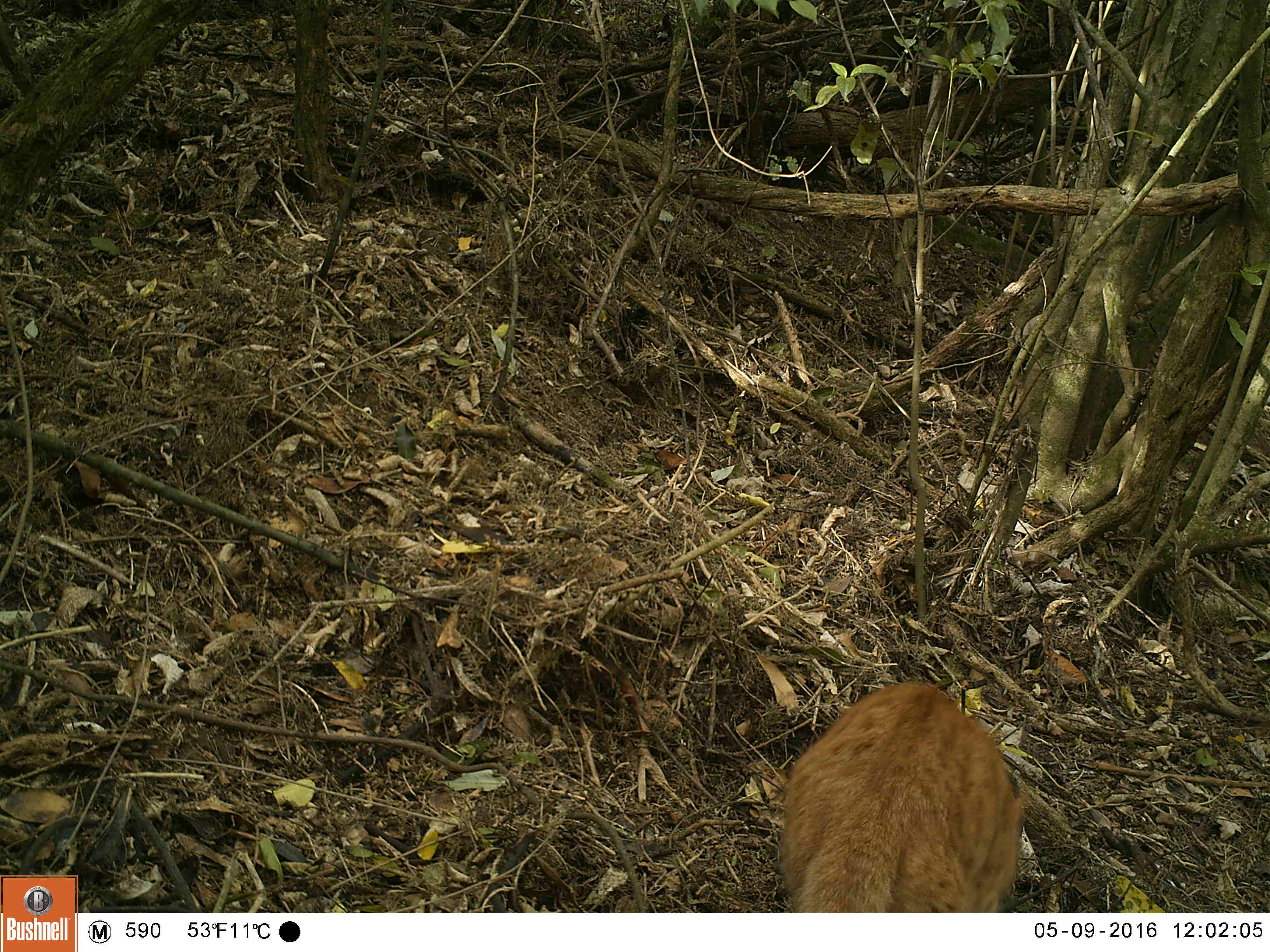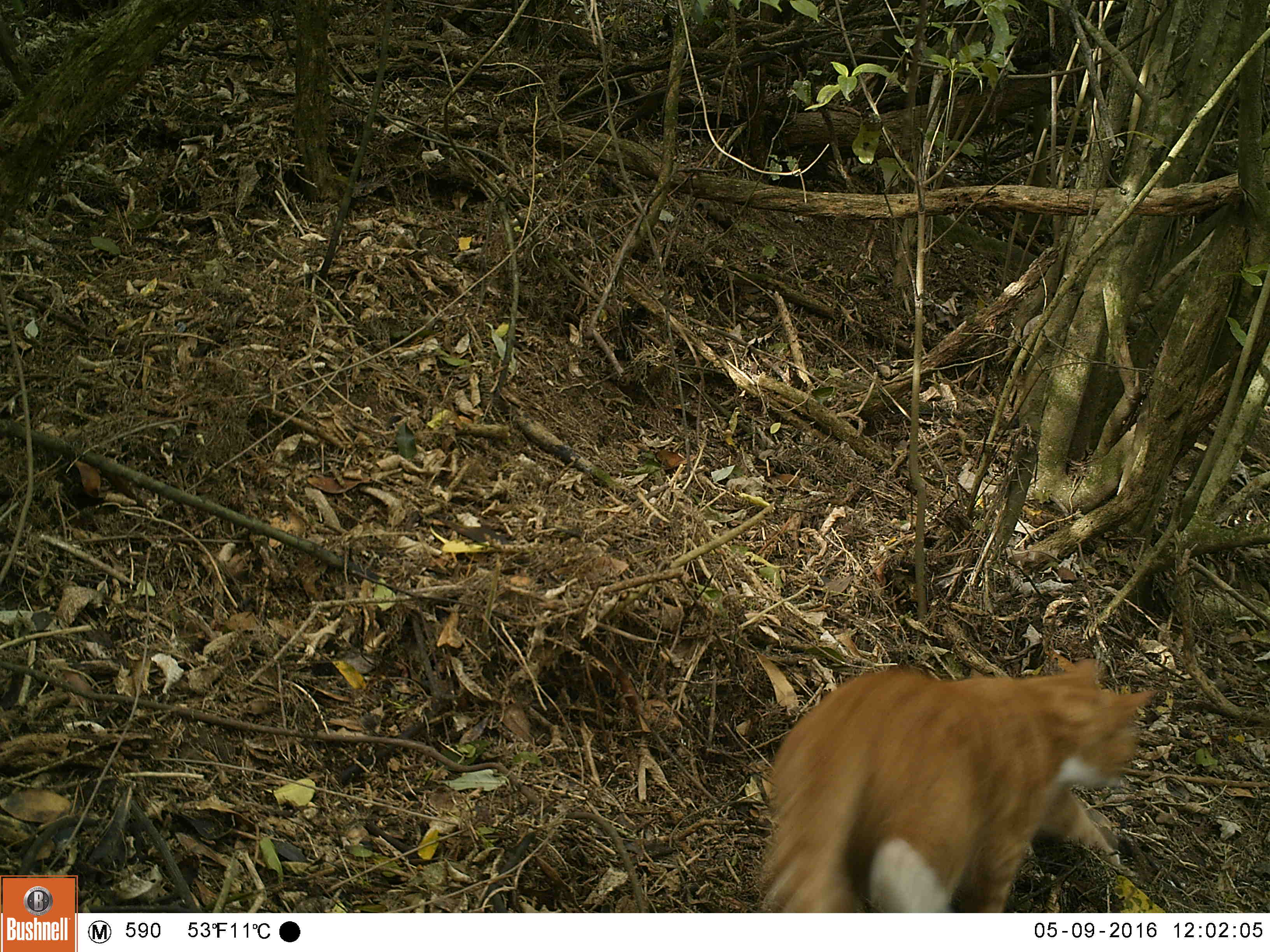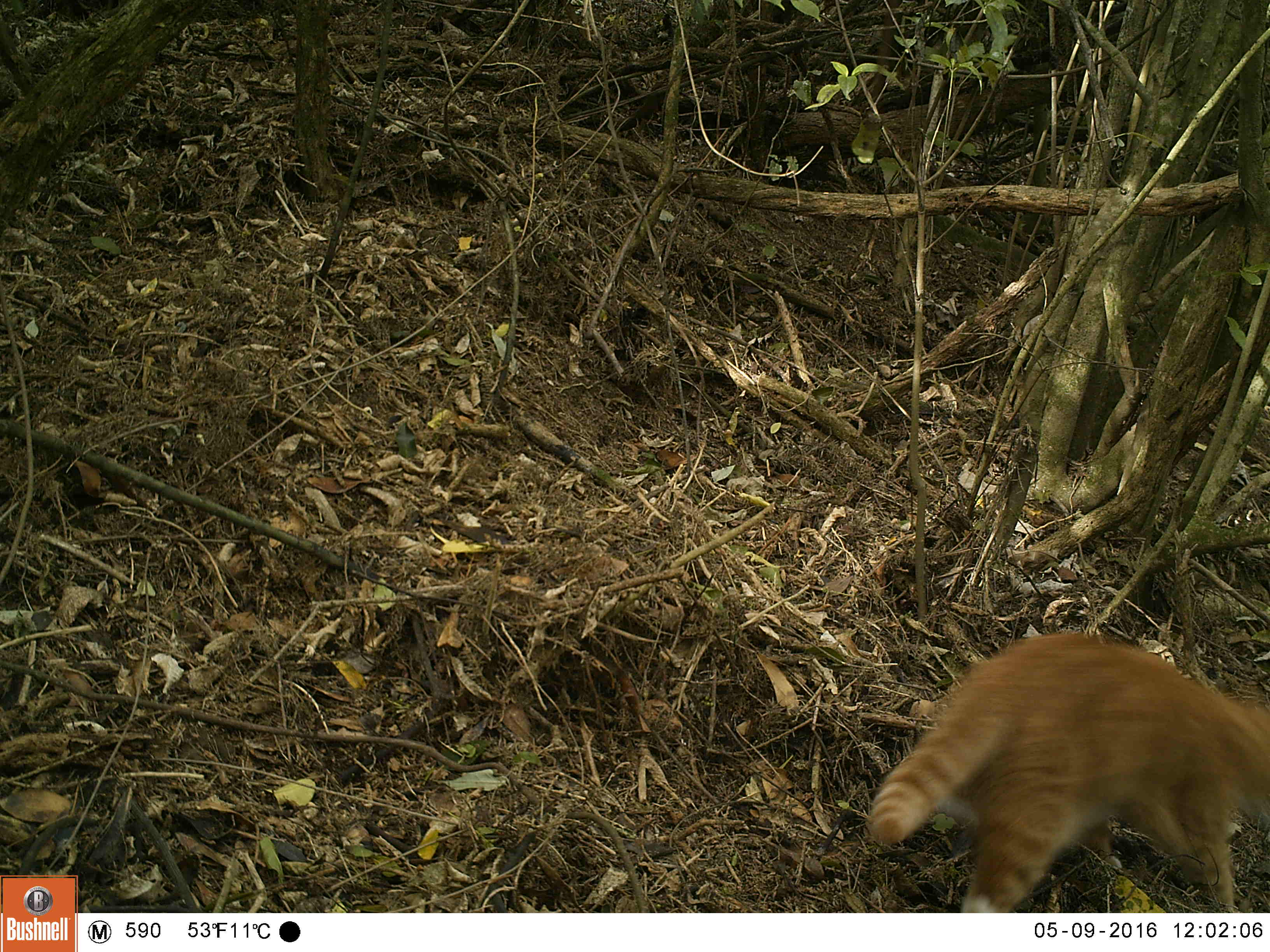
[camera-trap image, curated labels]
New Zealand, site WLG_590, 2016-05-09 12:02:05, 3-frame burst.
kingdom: Animalia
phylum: Chordata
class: Mammalia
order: Carnivora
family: Felidae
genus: Felis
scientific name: Felis catus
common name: domestic cat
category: cat